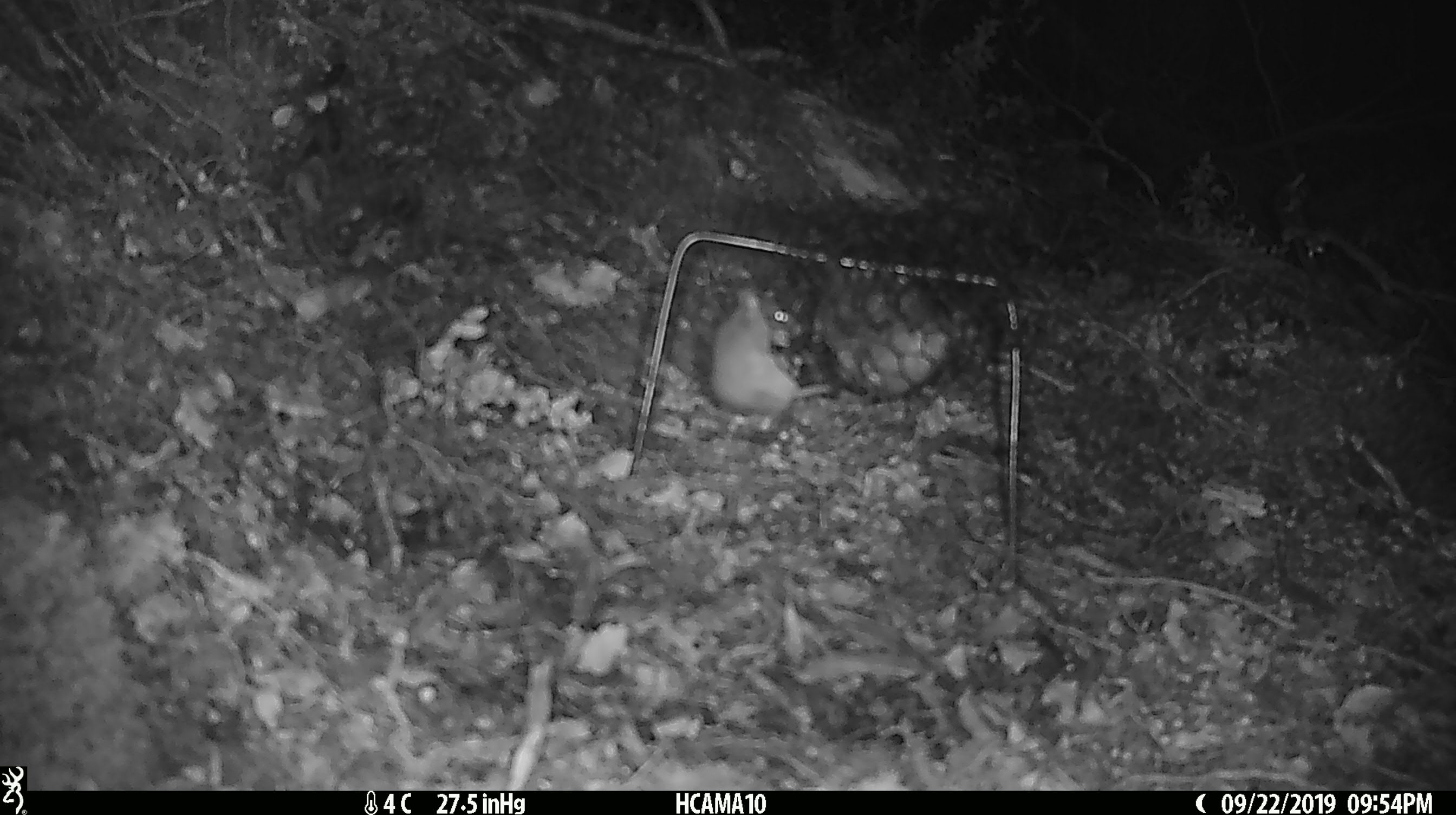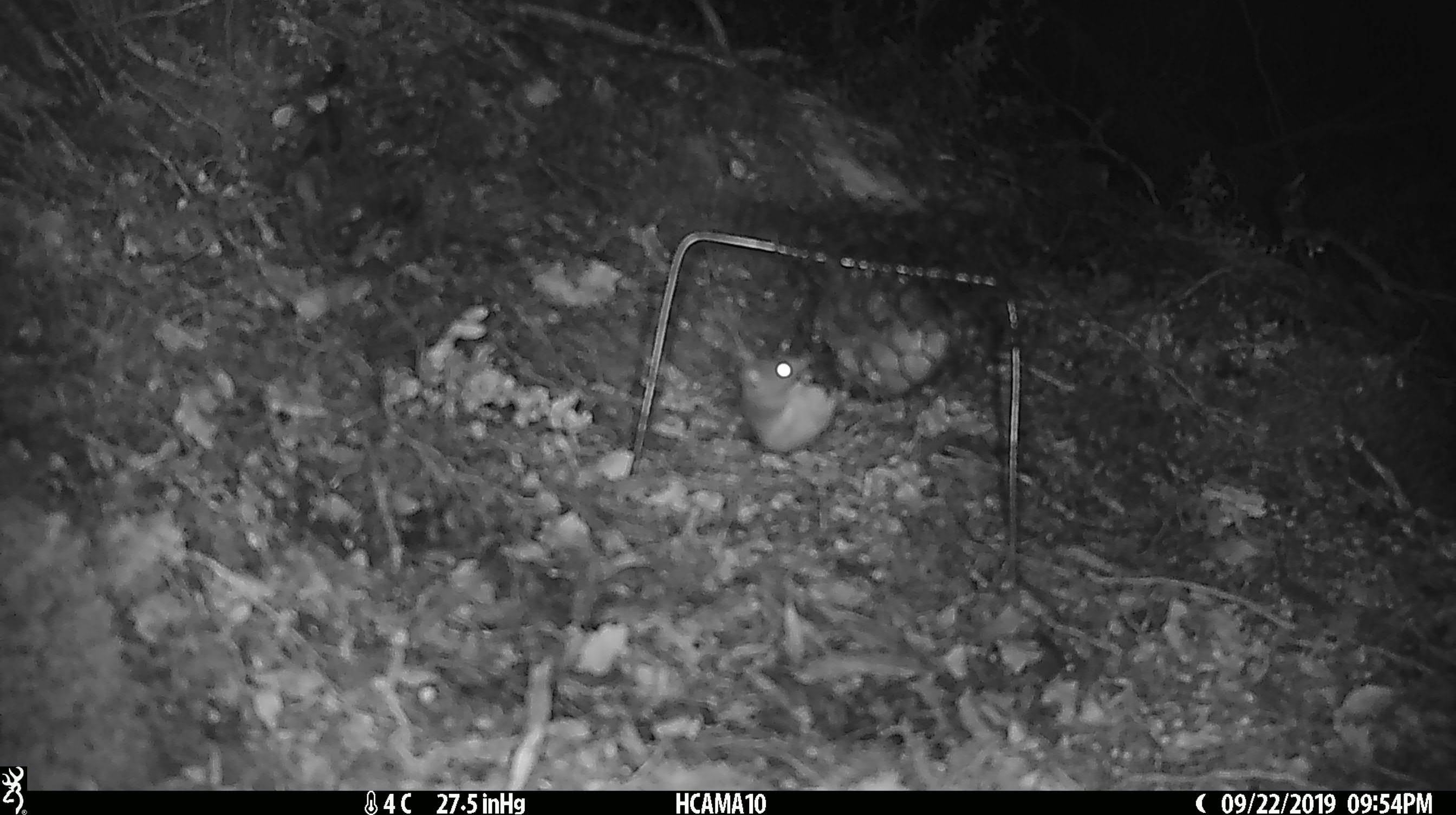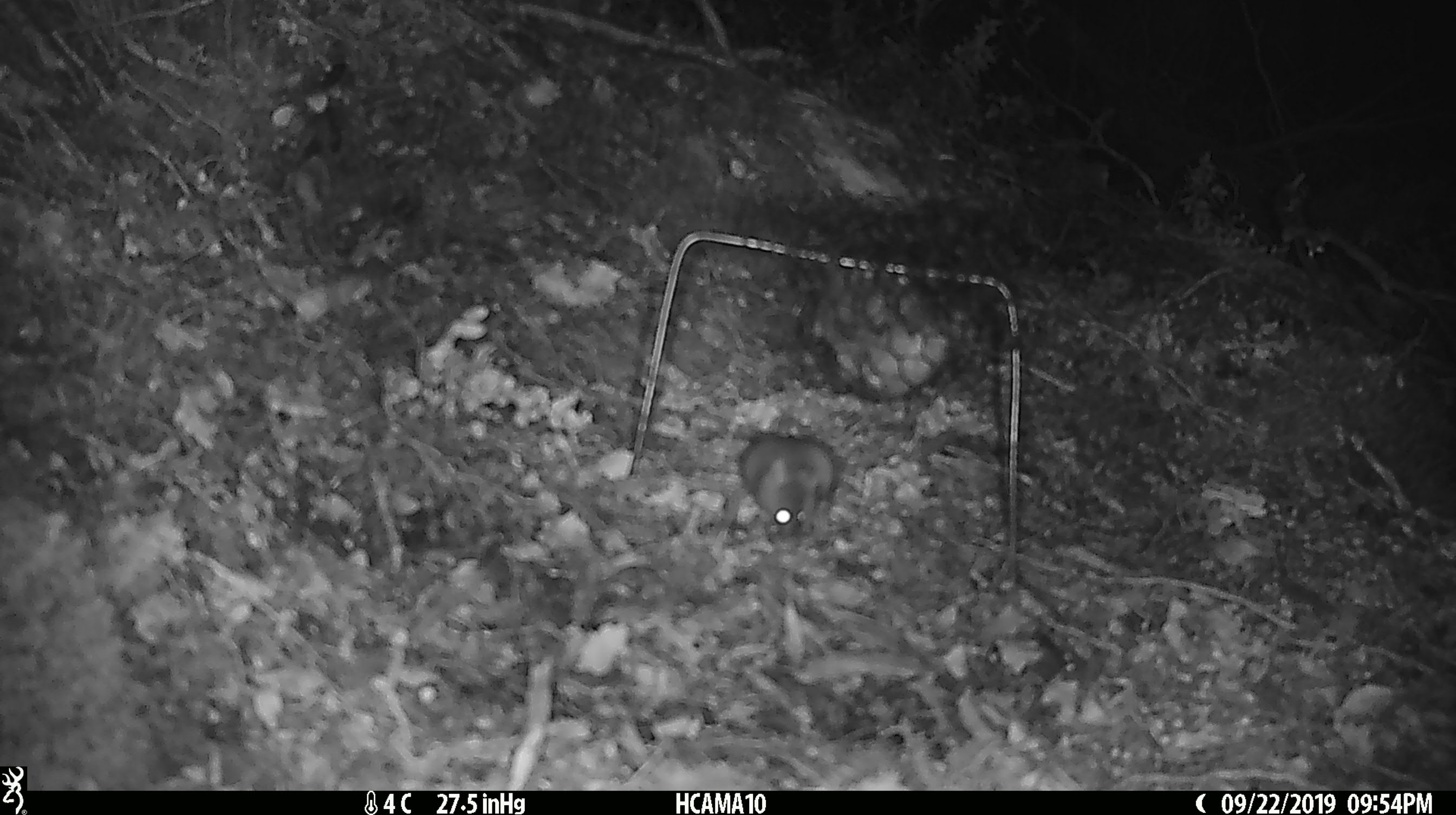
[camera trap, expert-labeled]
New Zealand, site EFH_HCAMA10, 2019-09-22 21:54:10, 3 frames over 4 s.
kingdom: Animalia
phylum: Chordata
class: Mammalia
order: Rodentia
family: Muridae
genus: Mus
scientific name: Mus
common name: mouse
Mouse (Mus).